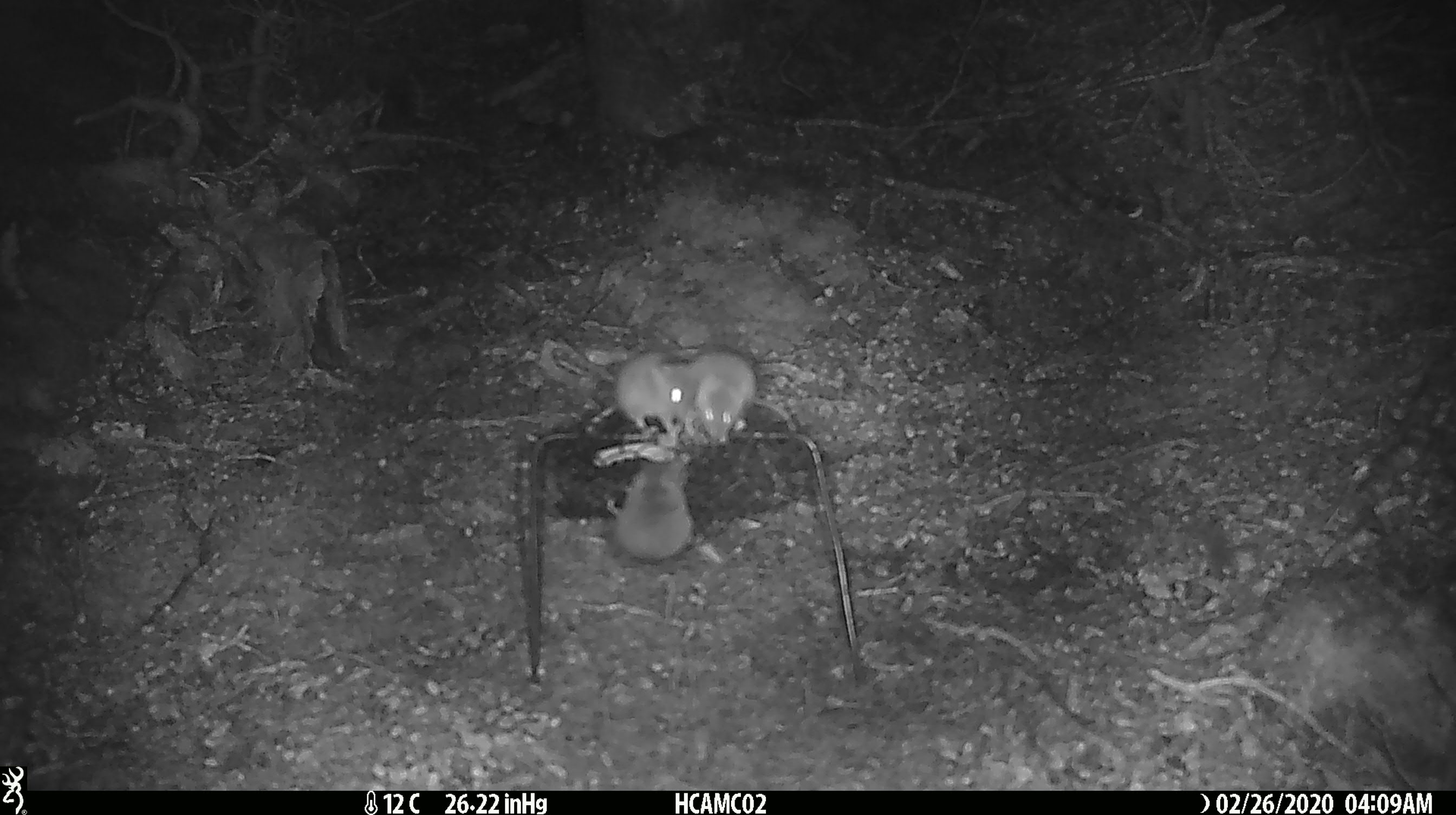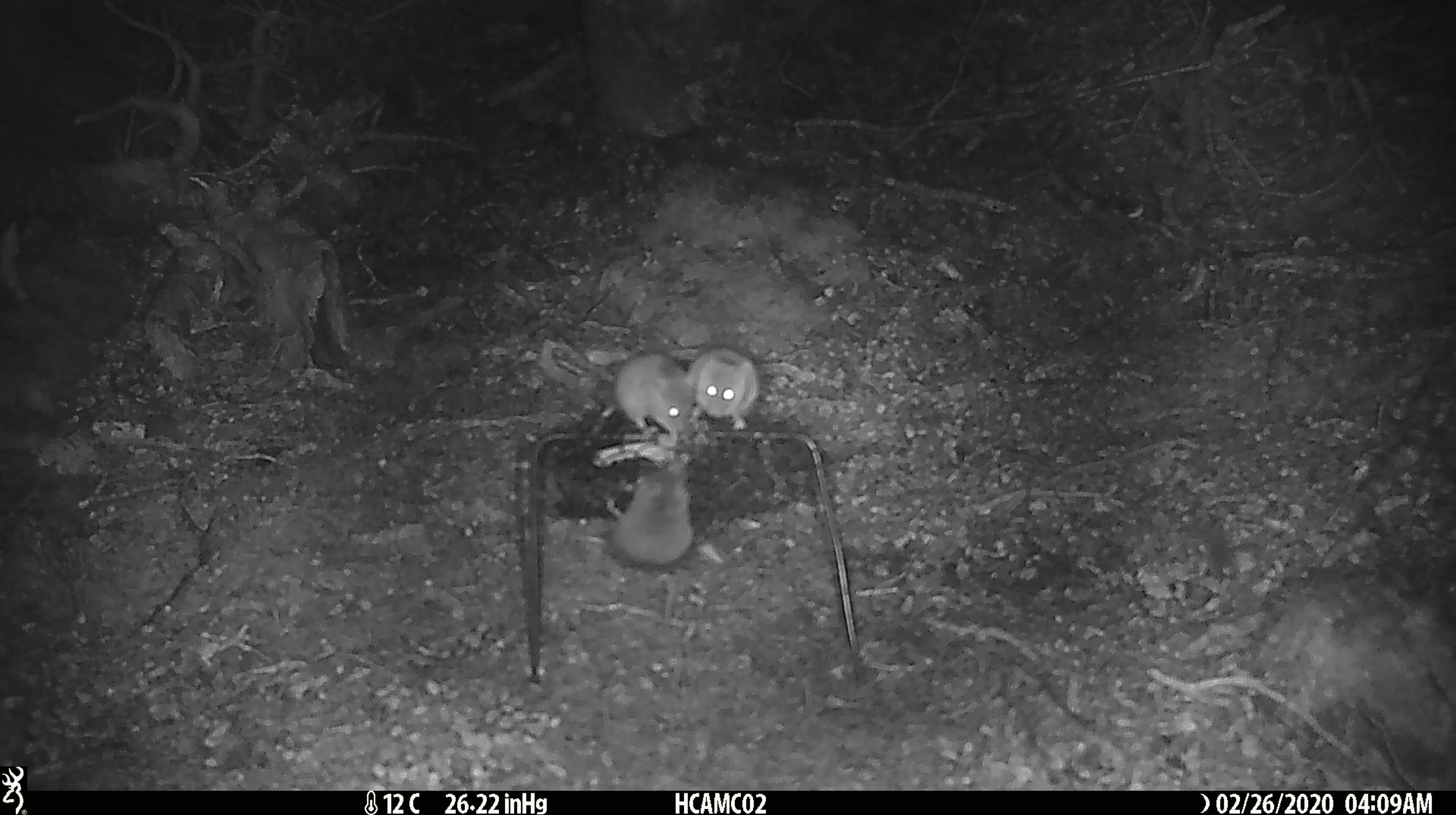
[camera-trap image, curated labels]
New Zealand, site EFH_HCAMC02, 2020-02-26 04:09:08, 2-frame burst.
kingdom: Animalia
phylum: Chordata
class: Mammalia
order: Rodentia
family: Muridae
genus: Mus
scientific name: Mus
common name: mouse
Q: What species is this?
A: Mouse (Mus).